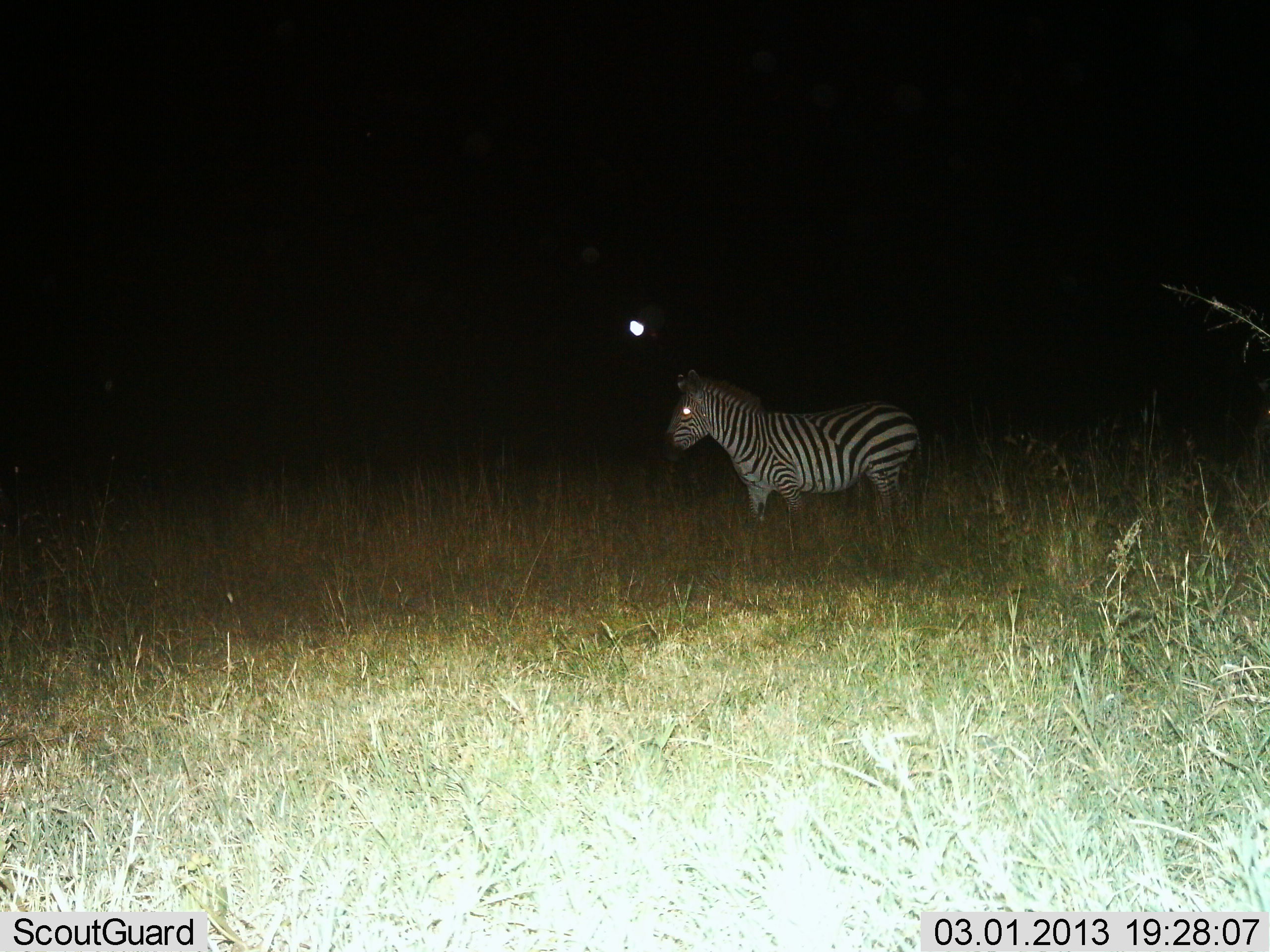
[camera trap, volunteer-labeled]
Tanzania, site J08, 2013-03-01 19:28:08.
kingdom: Animalia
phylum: Chordata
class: Mammalia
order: Perissodactyla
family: Equidae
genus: Equus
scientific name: Equus quagga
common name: plains zebra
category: zebra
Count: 1.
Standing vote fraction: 83%.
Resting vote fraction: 0%.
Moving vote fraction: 17%.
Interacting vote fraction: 0%.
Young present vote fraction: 0%.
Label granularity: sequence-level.